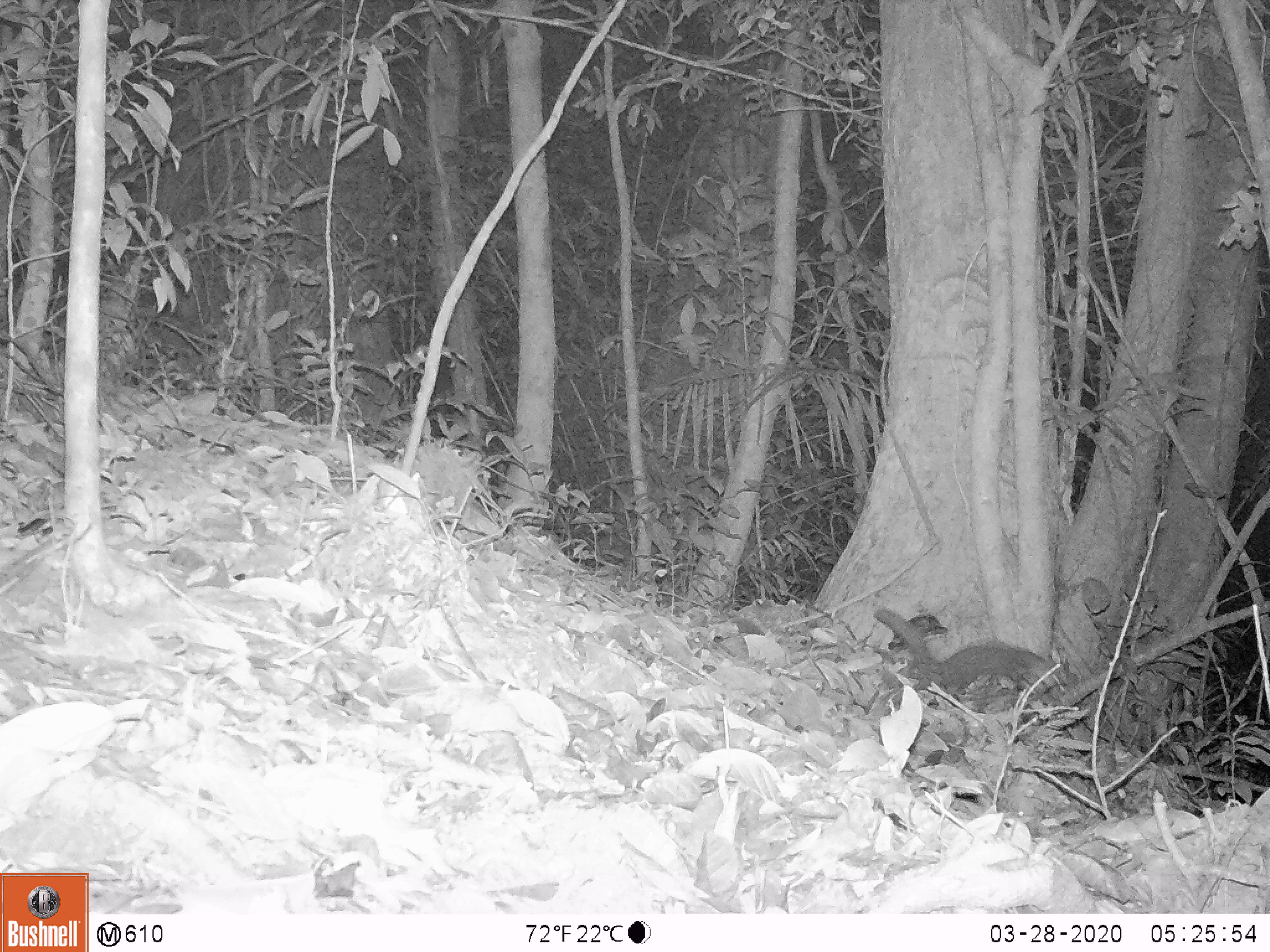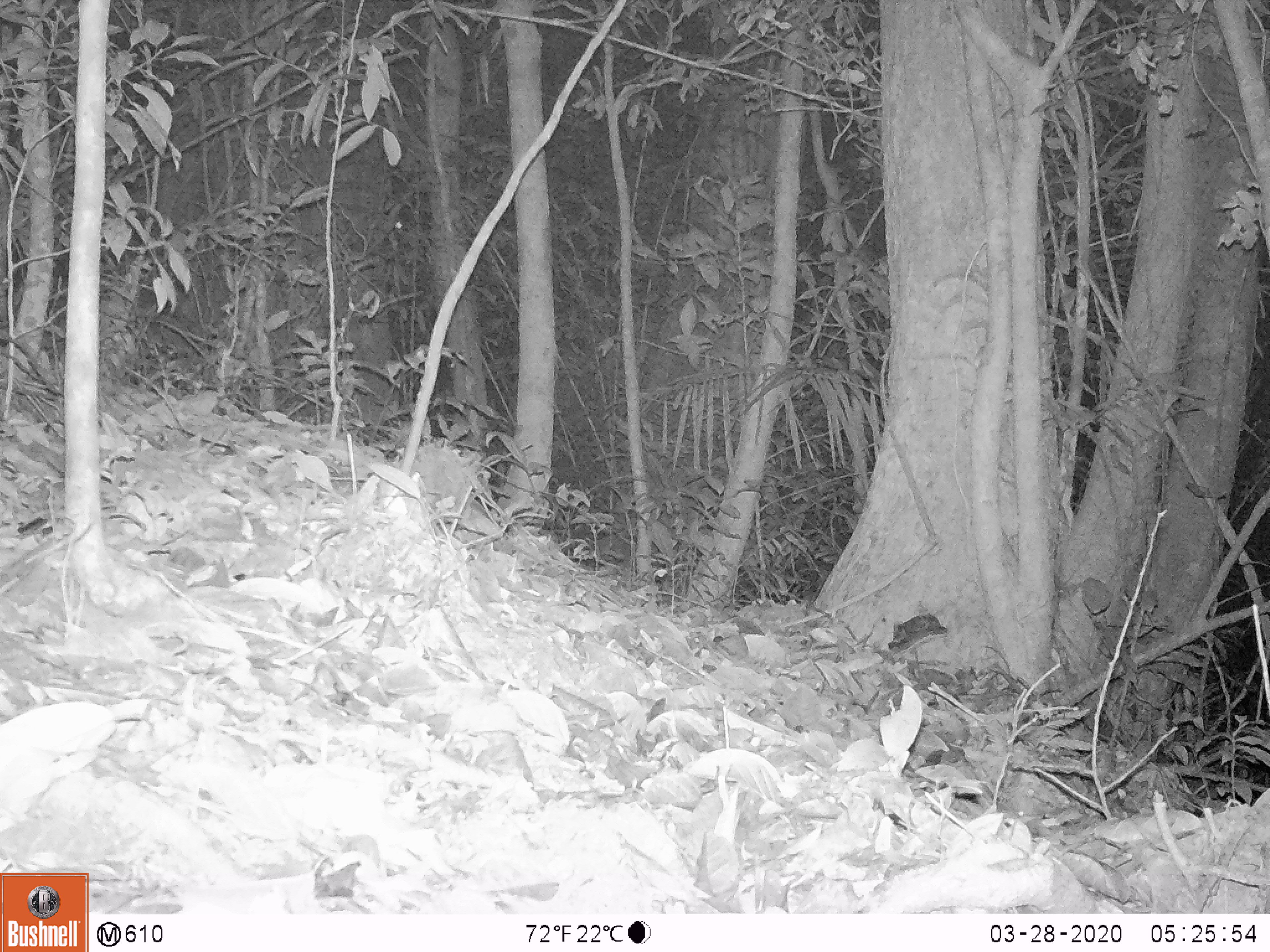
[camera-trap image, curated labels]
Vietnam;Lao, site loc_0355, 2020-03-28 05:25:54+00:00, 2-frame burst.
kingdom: Animalia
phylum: Chordata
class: Mammalia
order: Carnivora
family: Mustelidae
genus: Mustela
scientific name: Mustela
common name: weasel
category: unidentified weasel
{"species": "unidentified weasel (weasel) (Mustela)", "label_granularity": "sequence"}